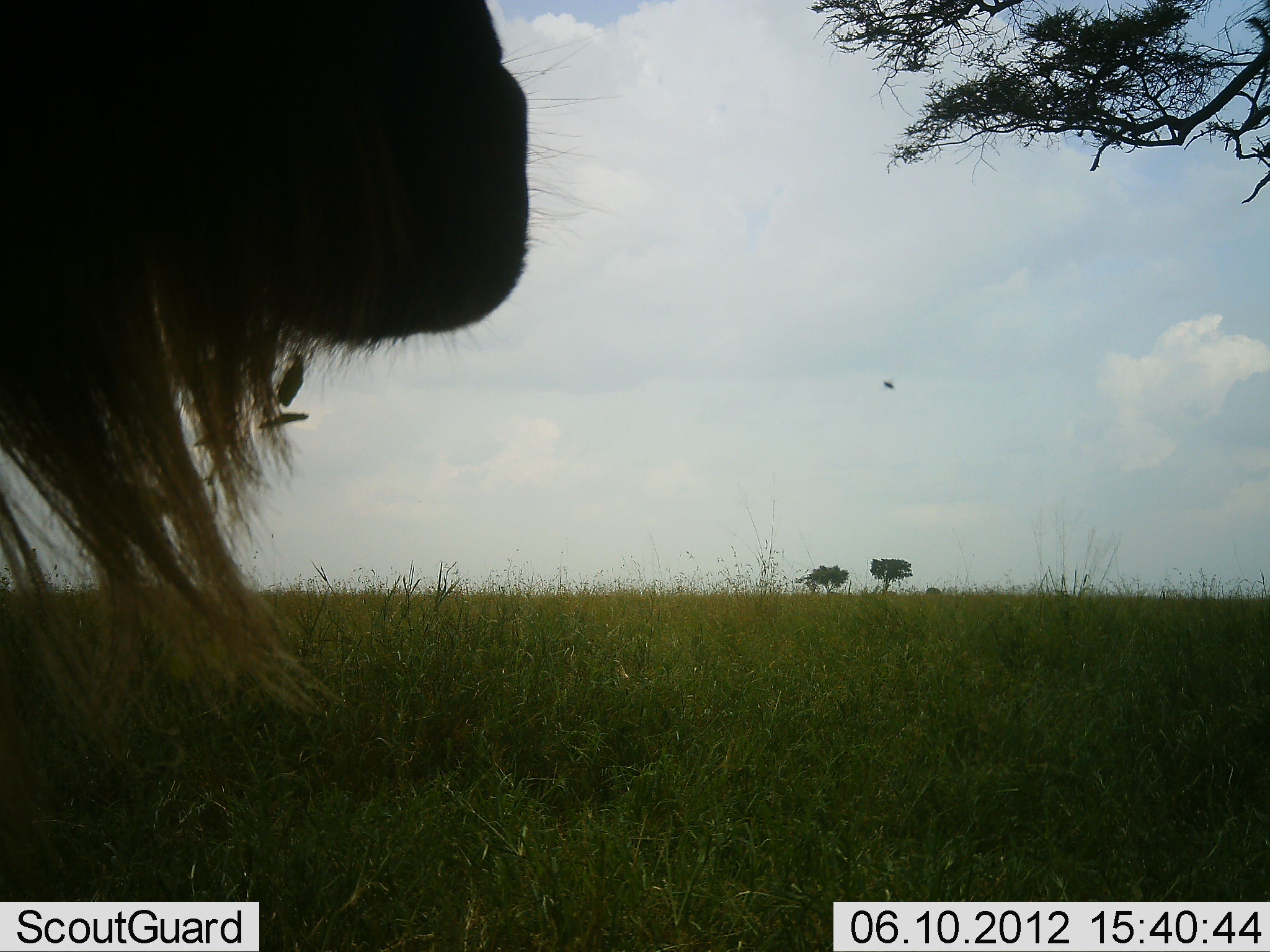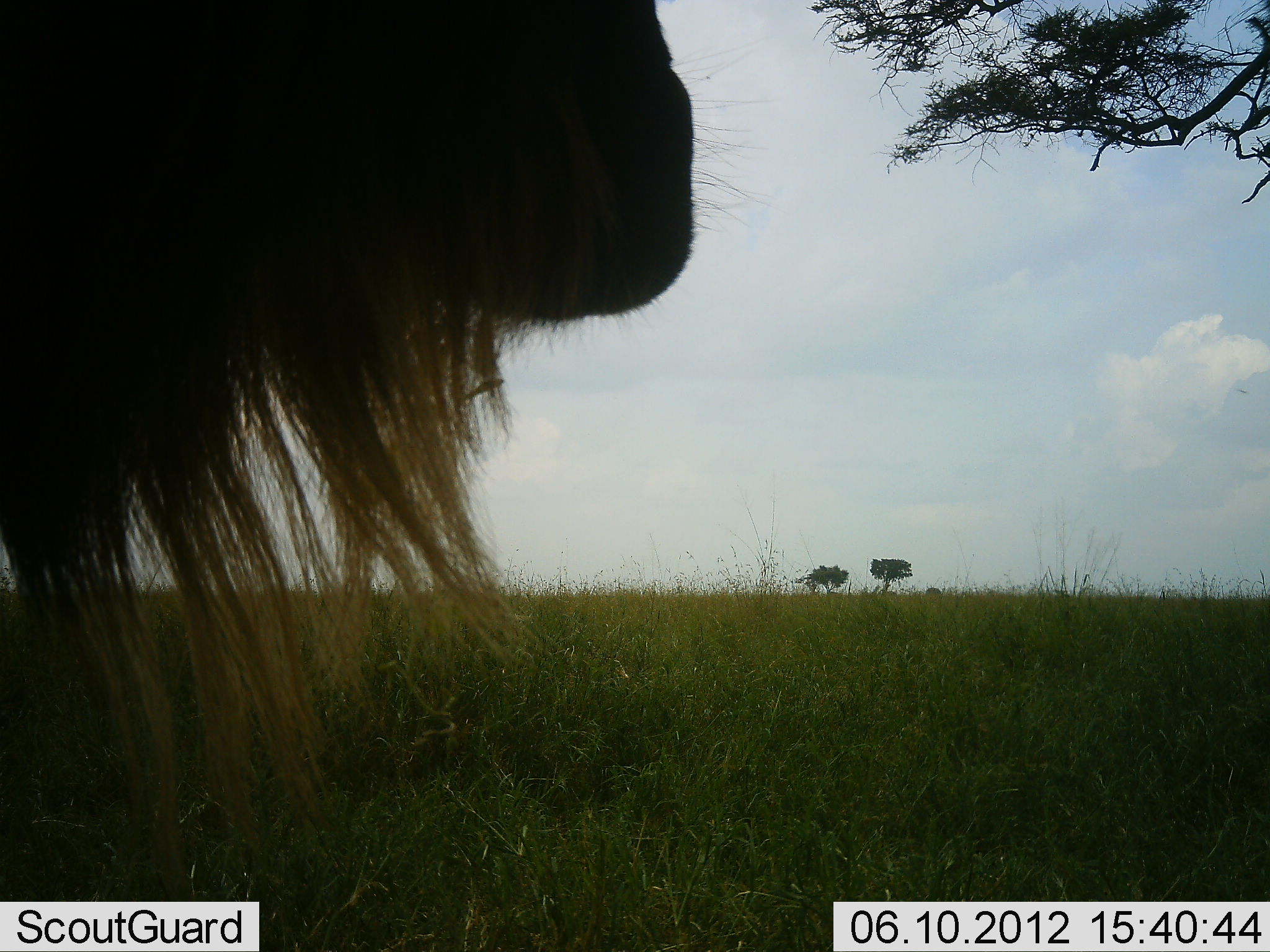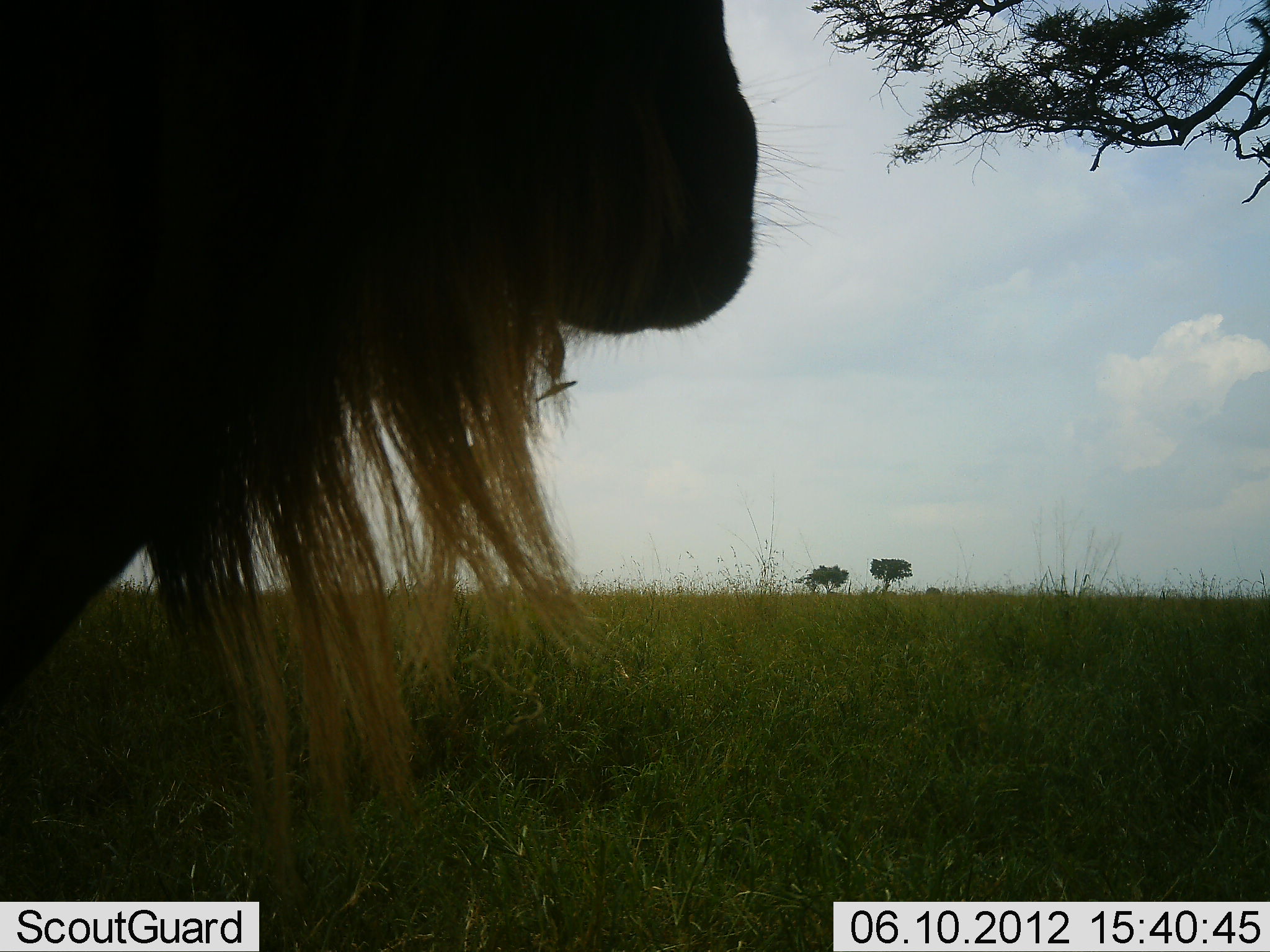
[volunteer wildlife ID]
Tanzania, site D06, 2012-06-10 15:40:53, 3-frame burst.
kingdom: Animalia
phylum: Chordata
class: Mammalia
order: Artiodactyla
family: Bovidae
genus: Connochaetes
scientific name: Connochaetes taurinus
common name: blue wildebeest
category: wildebeest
Wildebeest (blue wildebeest) (Connochaetes taurinus), count 1. Behavior (volunteer vote fractions): standing 40%, resting 0%, moving 60%, interacting 0%. Young present (vote fraction): 0%. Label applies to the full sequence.